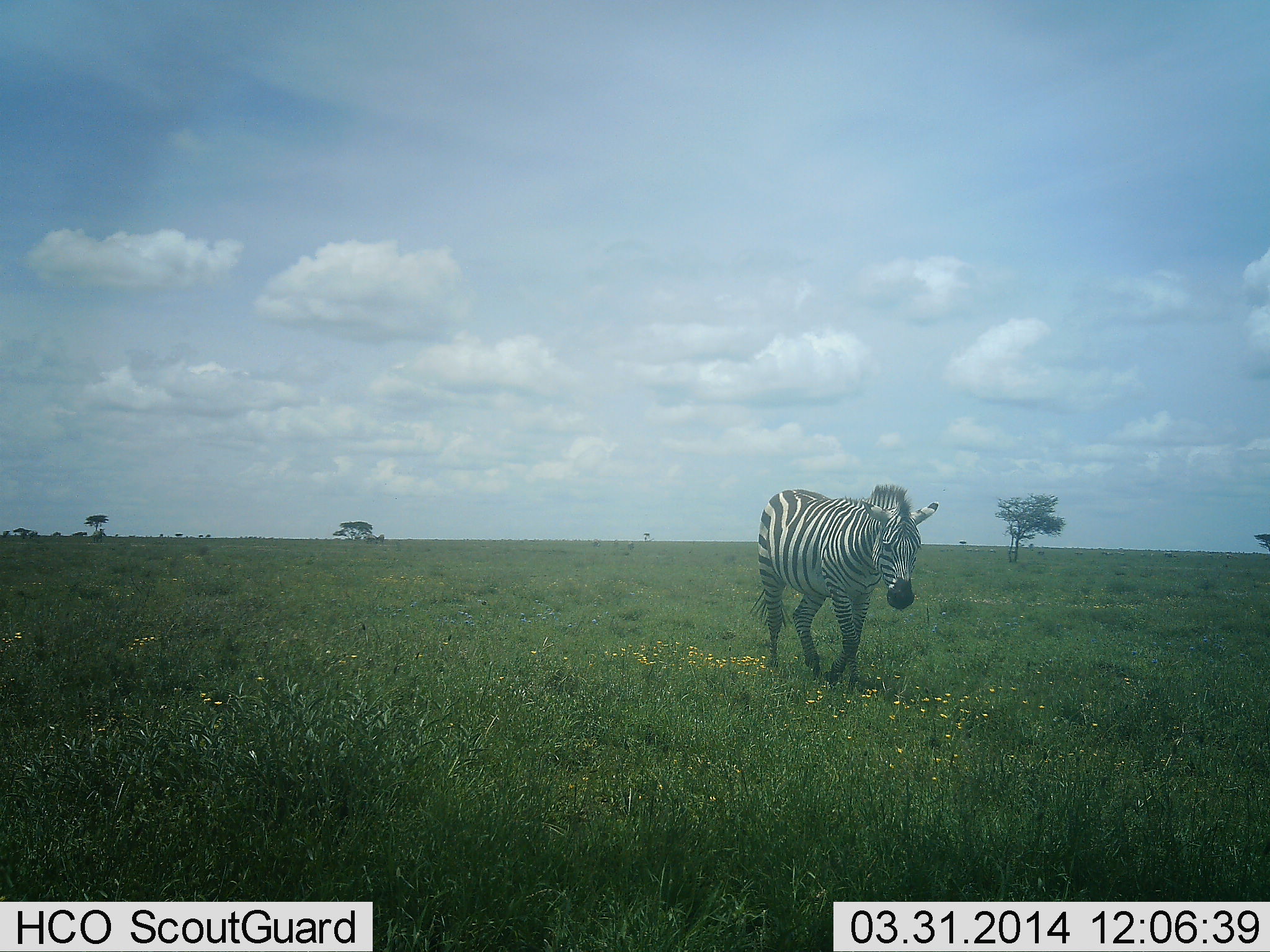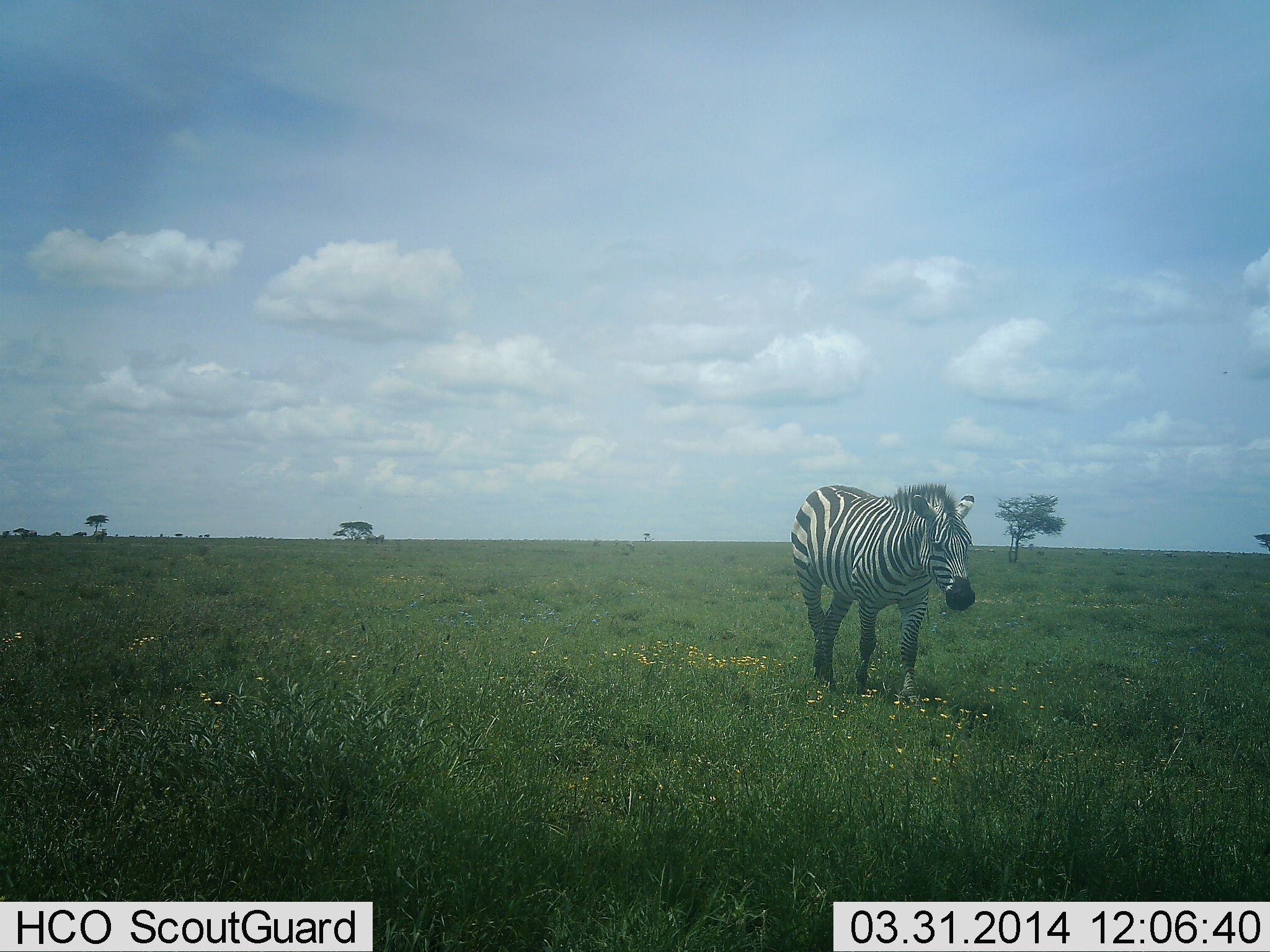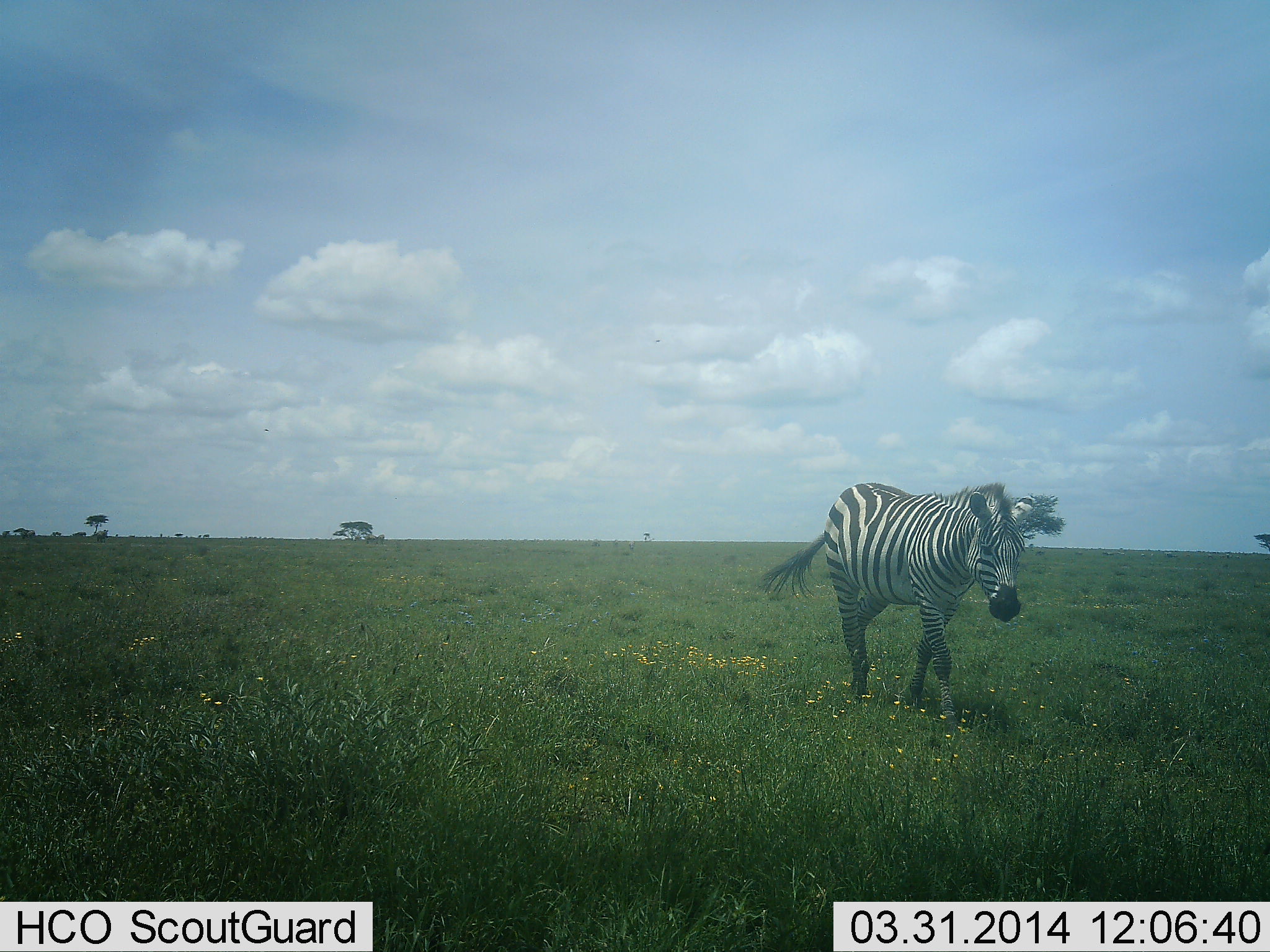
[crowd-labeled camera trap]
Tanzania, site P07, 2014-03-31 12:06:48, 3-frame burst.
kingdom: Animalia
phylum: Chordata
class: Mammalia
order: Perissodactyla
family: Equidae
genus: Equus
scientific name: Equus quagga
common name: plains zebra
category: zebra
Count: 1.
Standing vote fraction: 10%.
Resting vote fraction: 0%.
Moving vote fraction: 100%.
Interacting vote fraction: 0%.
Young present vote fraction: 0%.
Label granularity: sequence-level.